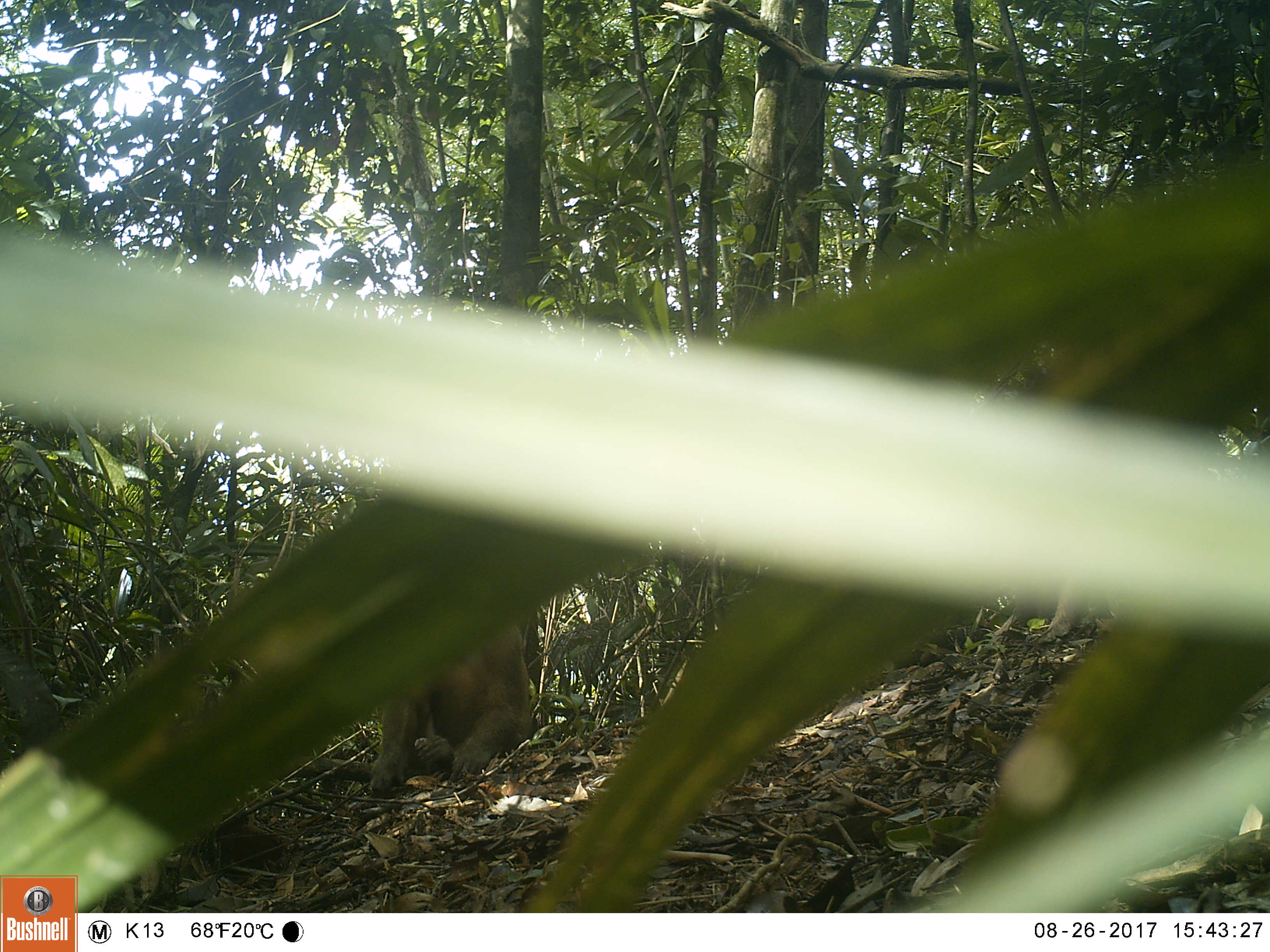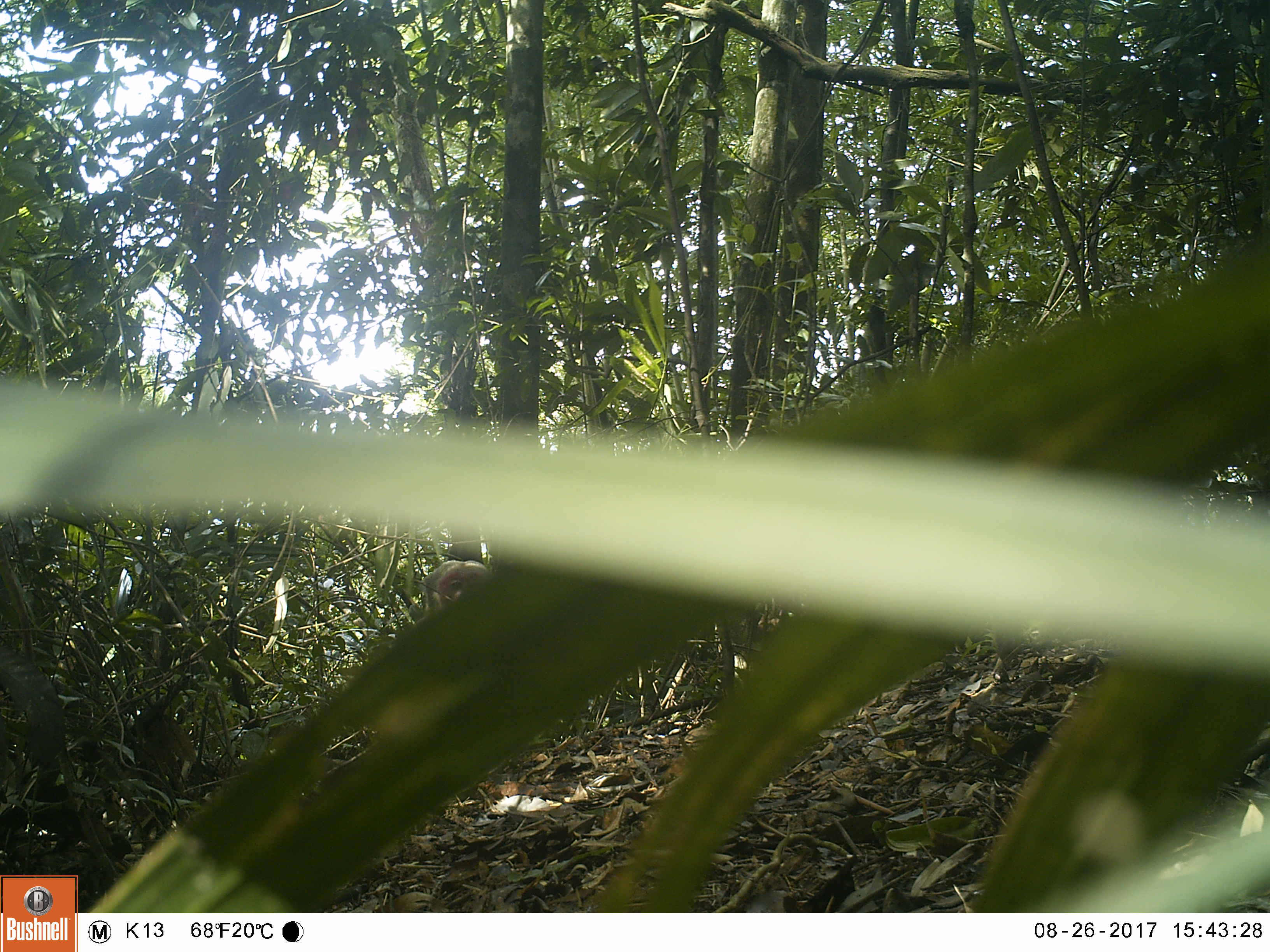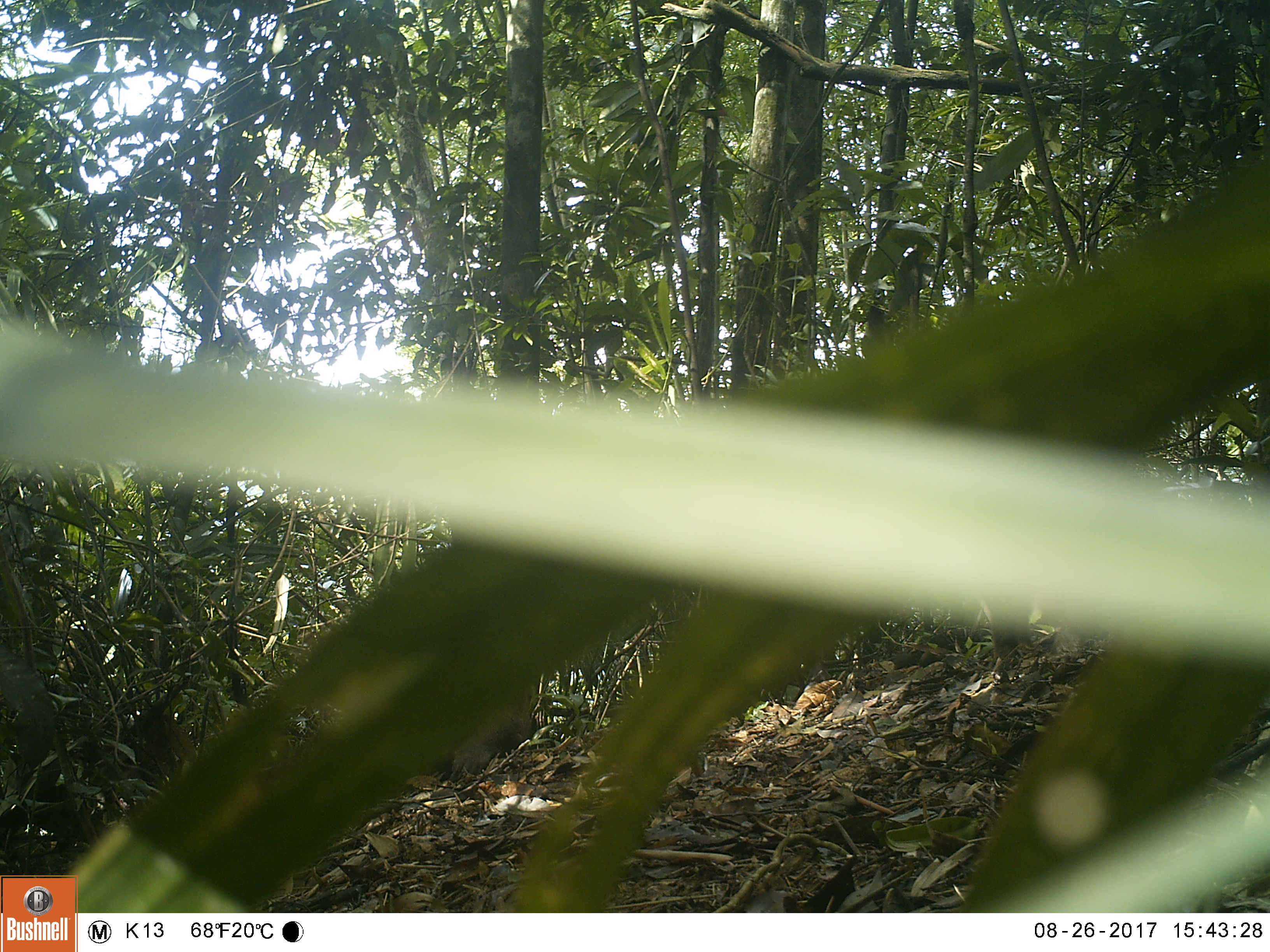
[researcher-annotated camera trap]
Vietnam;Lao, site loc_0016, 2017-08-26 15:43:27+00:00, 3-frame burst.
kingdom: Animalia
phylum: Chordata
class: Mammalia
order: Primates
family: Cercopithecidae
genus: Macaca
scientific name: Macaca arctoides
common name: stump-tailed macaque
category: stump tailed macaque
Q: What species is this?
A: Stump tailed macaque (stump-tailed macaque) (Macaca arctoides).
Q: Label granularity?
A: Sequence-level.